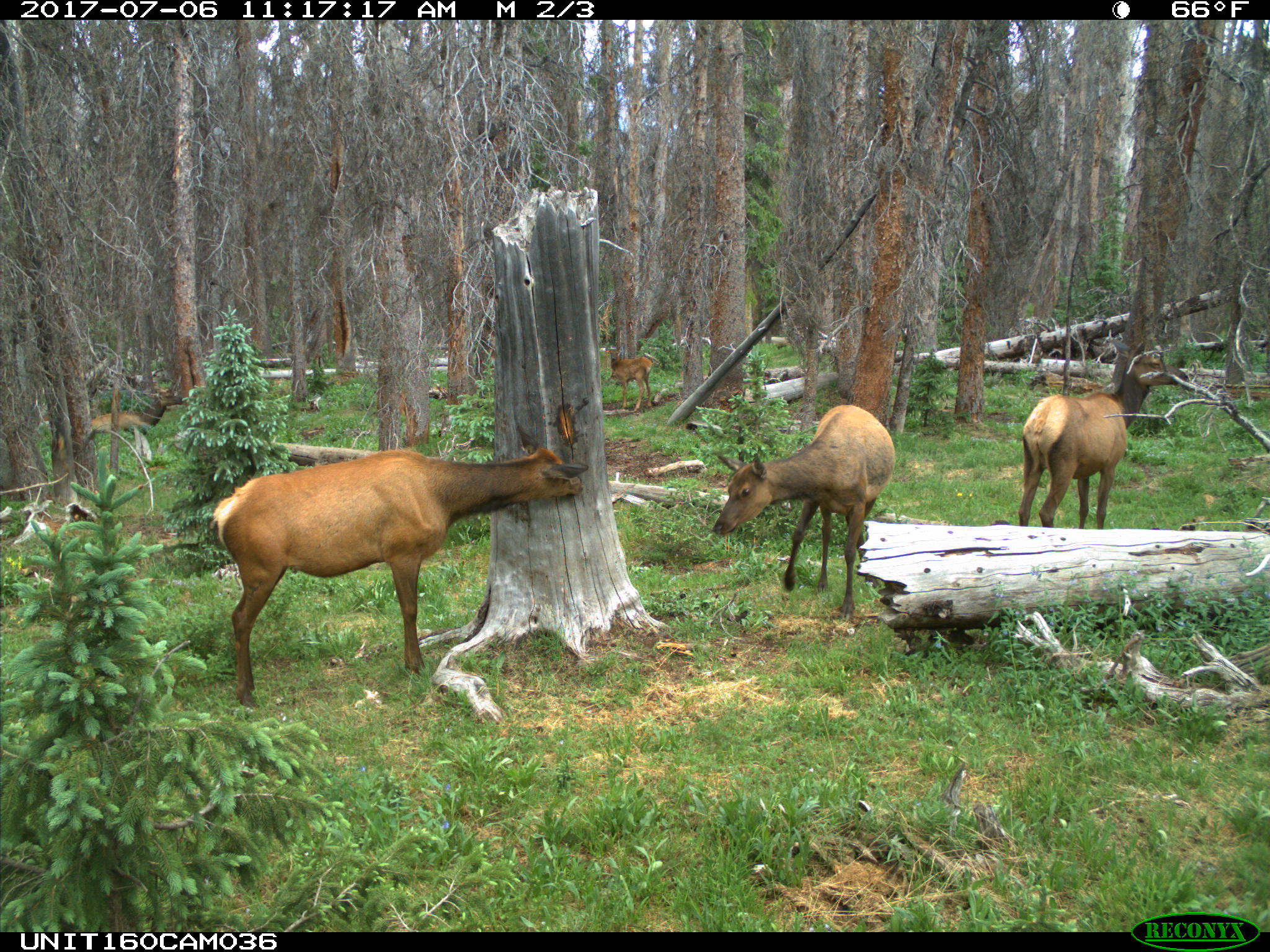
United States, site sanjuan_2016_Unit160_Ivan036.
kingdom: Animalia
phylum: Chordata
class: Mammalia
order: Artiodactyla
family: Cervidae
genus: Cervus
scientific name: Cervus elaphus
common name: red deer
Cervus elaphus (red deer).